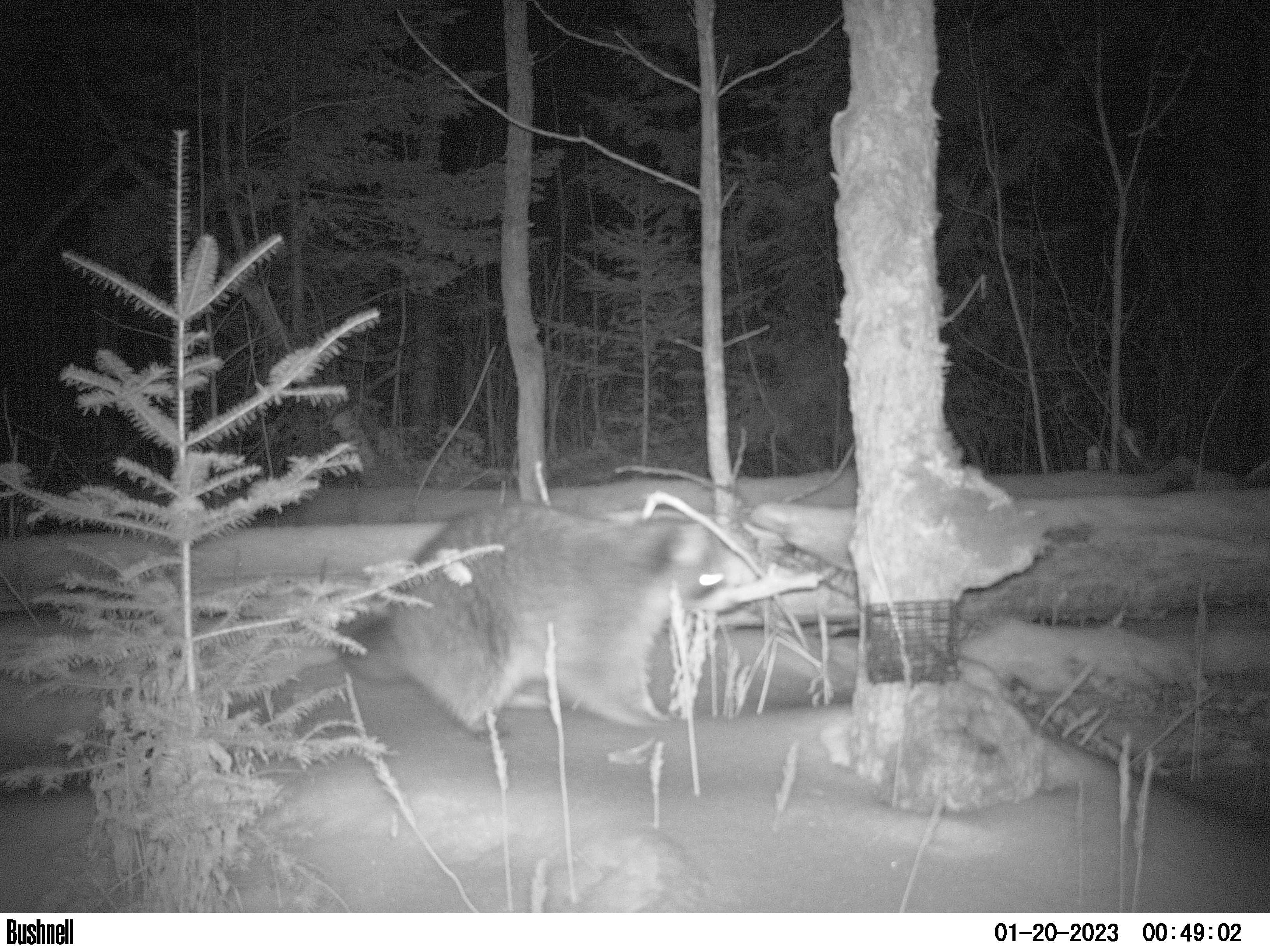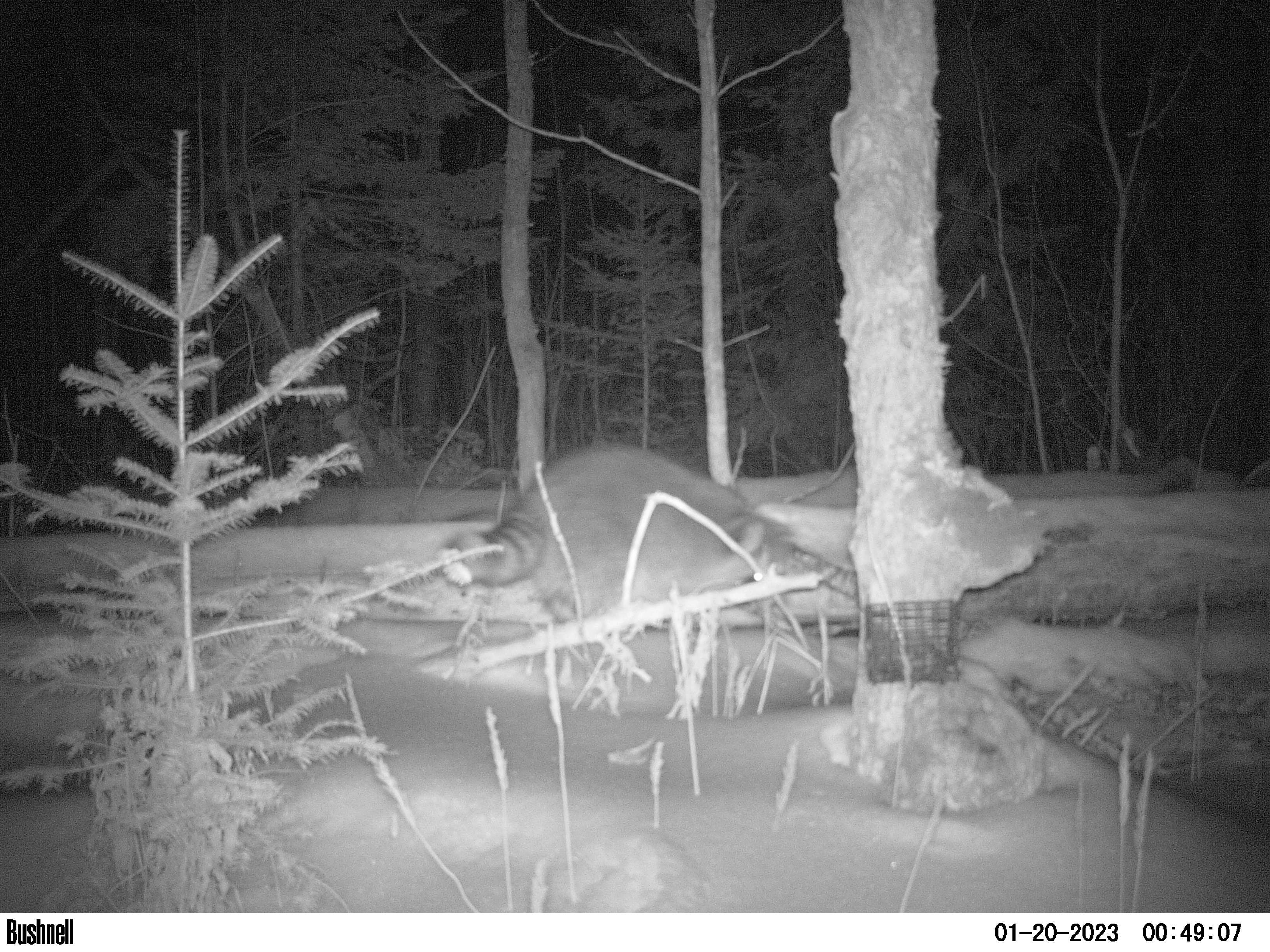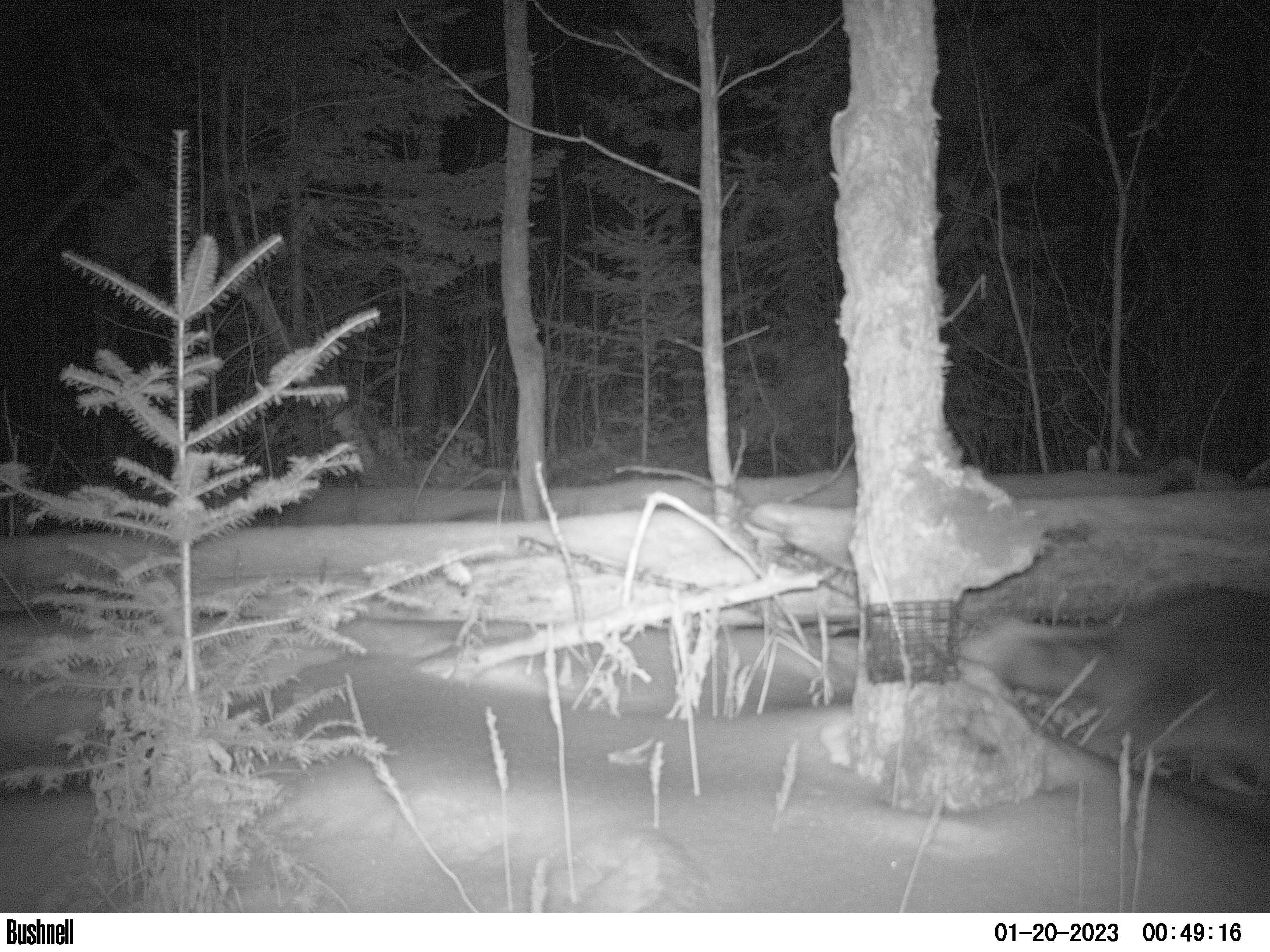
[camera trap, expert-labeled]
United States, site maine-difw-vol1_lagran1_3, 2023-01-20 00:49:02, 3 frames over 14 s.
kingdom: Animalia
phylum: Chordata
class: Mammalia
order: Carnivora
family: Procyonidae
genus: Procyon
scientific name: Procyon lotor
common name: raccoon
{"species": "raccoon (Procyon lotor)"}